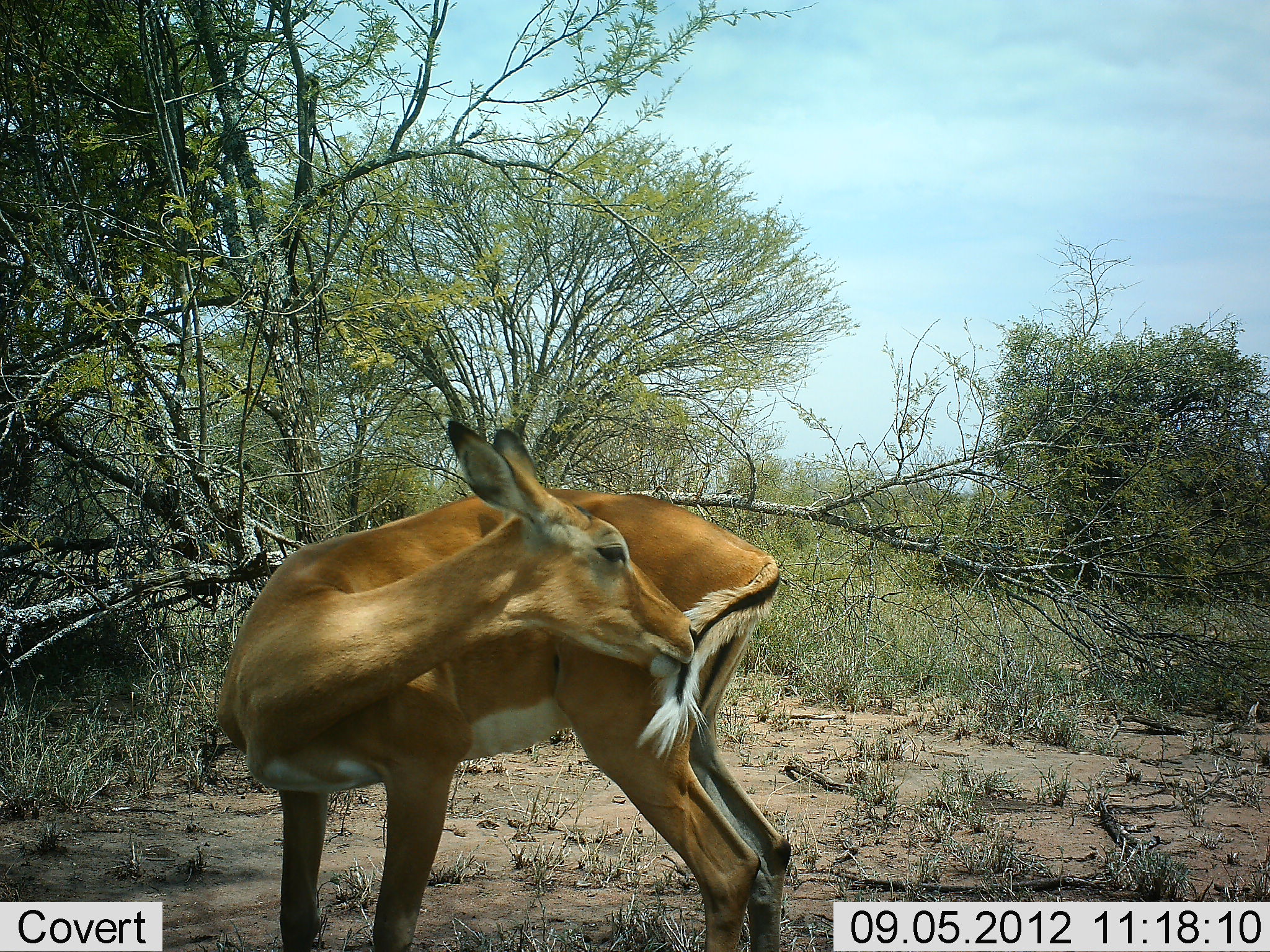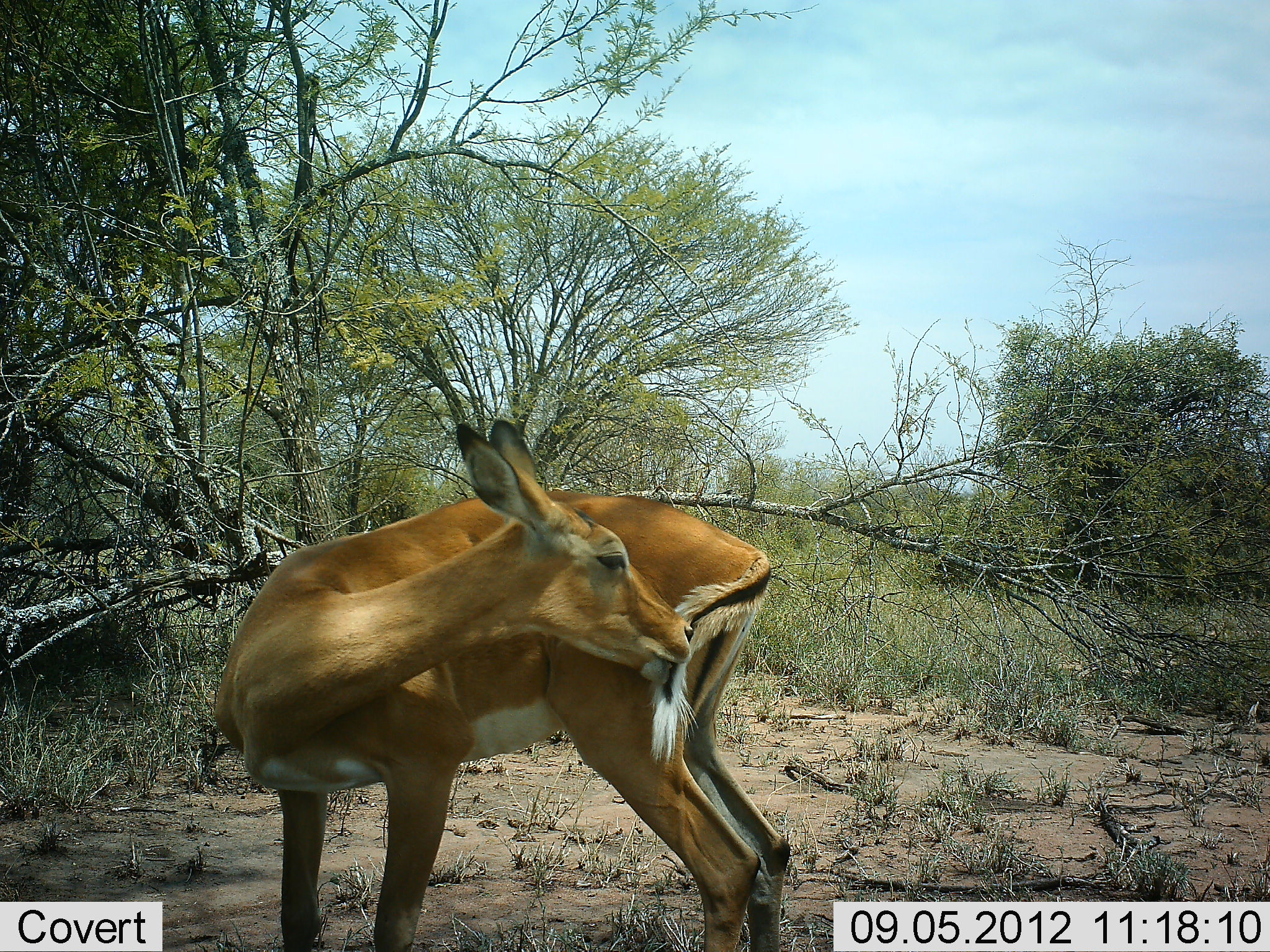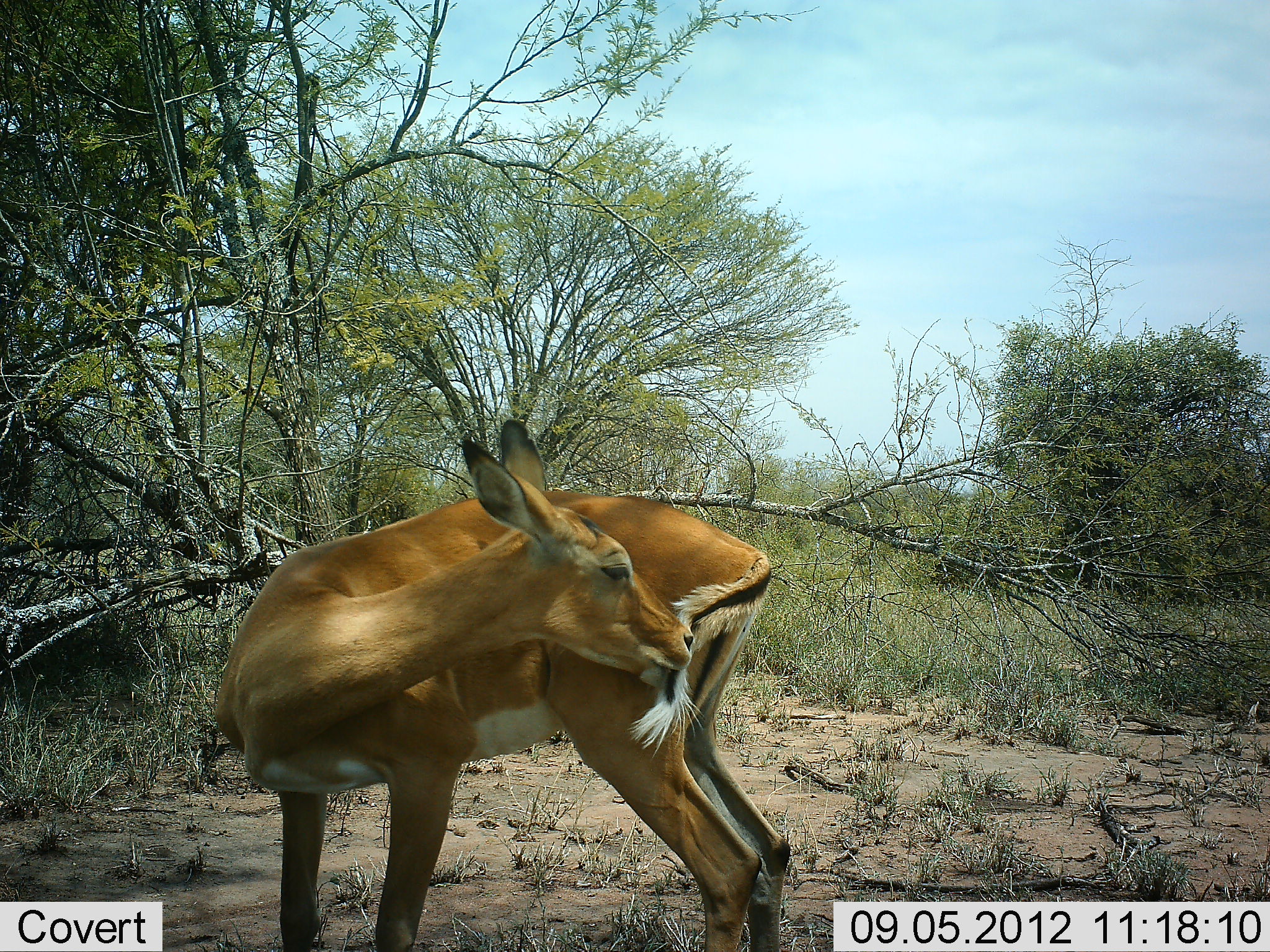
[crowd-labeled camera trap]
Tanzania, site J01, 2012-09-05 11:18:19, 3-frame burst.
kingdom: Animalia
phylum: Chordata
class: Mammalia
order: Artiodactyla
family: Bovidae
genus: Aepyceros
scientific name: Aepyceros melampus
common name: impala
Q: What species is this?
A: Impala (Aepyceros melampus).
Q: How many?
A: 1.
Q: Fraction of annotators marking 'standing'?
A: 100%.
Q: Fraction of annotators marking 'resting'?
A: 0%.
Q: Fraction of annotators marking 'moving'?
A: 0%.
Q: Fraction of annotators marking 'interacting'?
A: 0%.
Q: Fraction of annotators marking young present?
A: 0%.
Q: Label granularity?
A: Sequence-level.